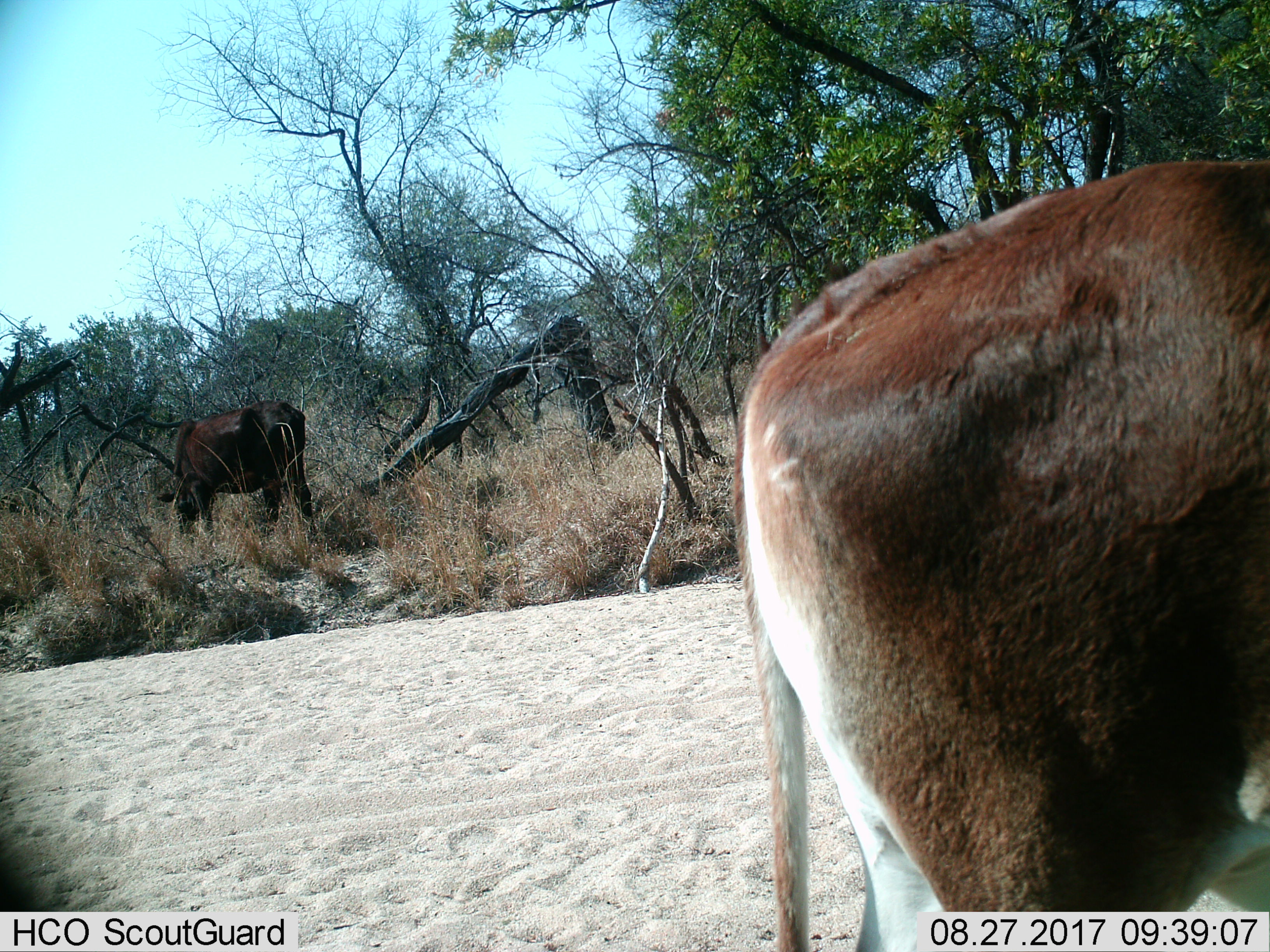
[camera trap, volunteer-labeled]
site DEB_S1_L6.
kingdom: Animalia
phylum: Chordata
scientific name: Vertebrata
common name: domestic animal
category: domesticanimal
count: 2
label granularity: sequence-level